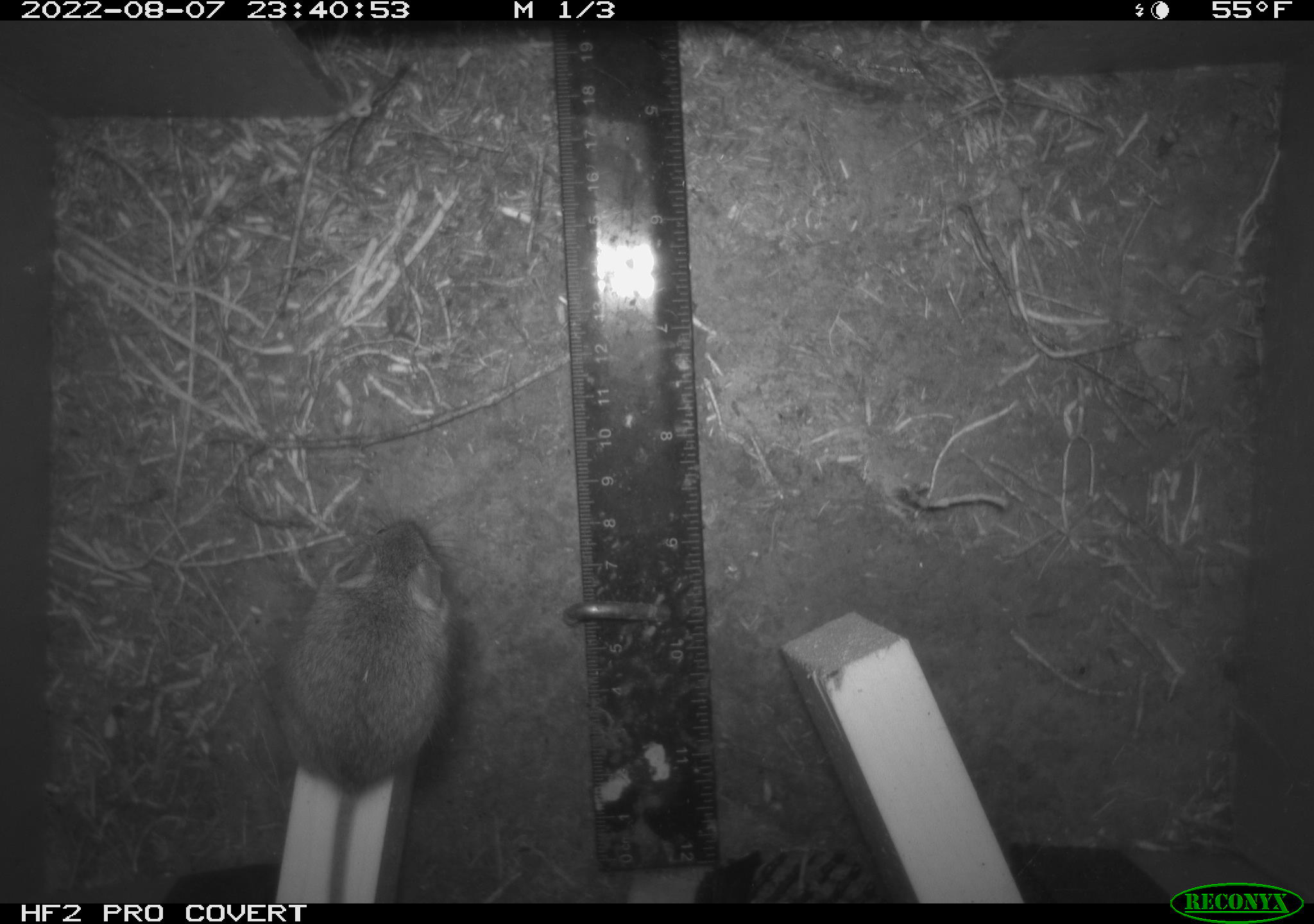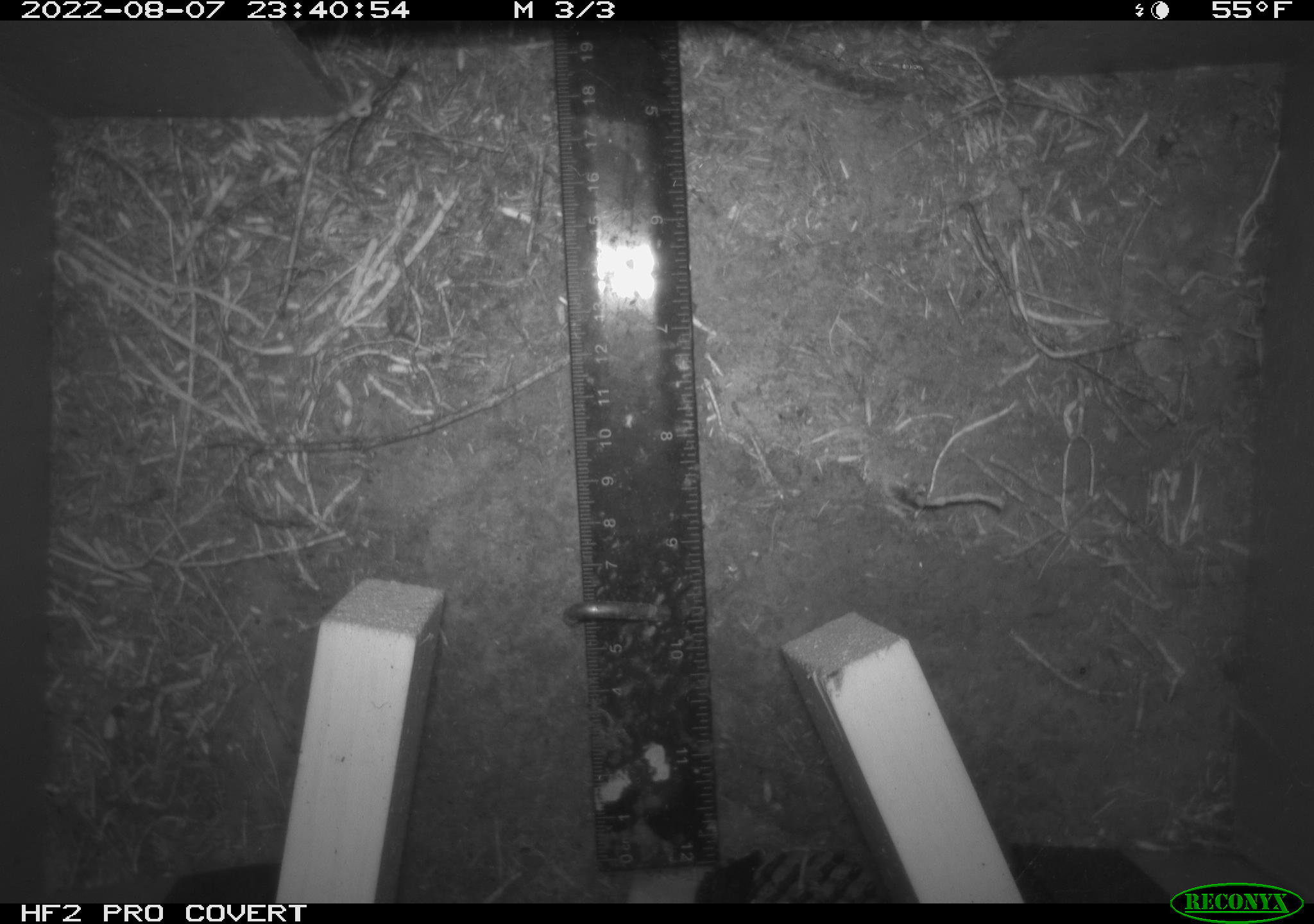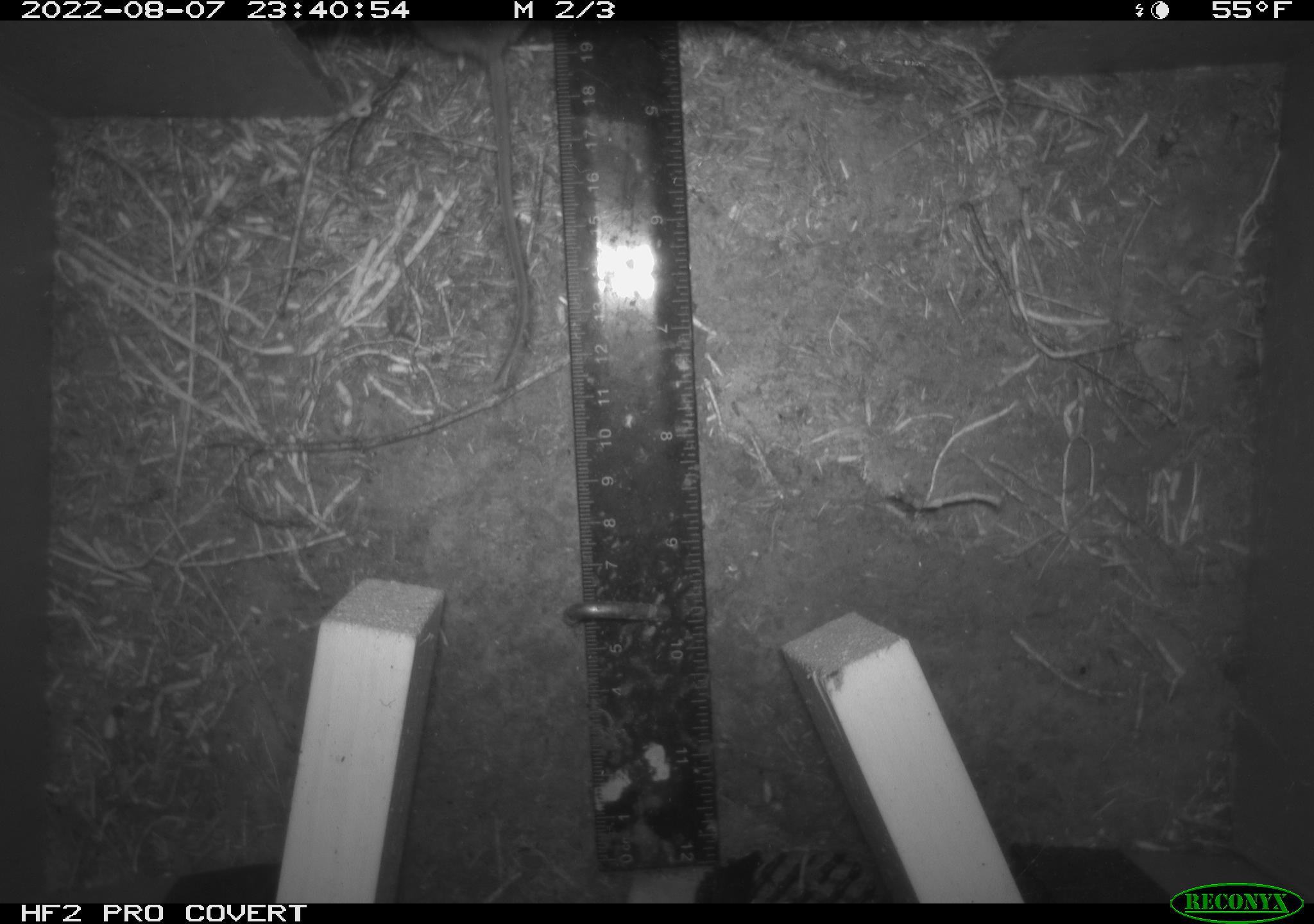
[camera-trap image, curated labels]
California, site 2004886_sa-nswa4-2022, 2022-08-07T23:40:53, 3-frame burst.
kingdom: Animalia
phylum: Chordata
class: Mammalia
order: Rodentia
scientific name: Rodentia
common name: rodent